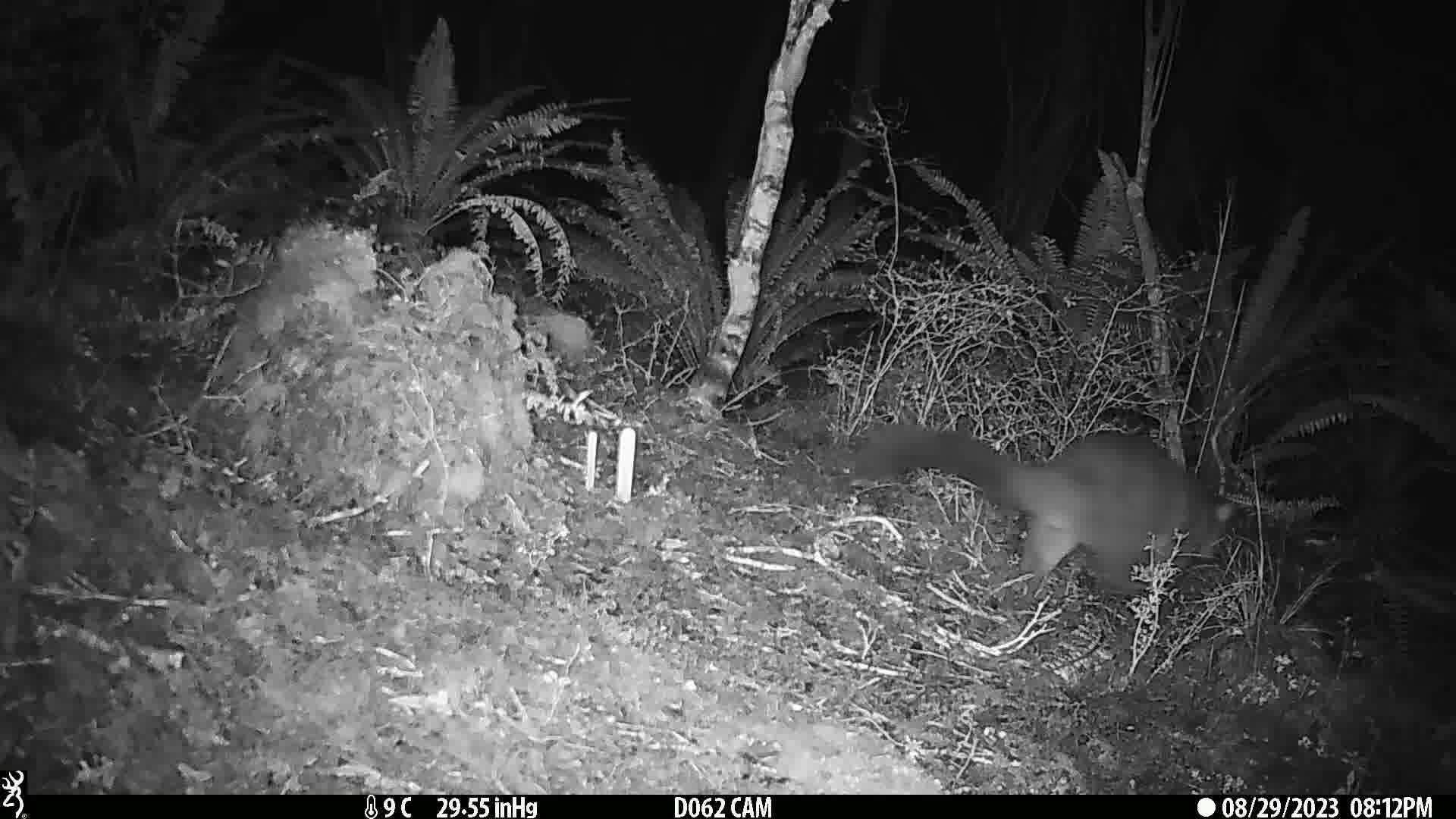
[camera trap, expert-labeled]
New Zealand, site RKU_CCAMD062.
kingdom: Animalia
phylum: Chordata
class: Mammalia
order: Diprotodontia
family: Phalangeridae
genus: Trichosurus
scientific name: Trichosurus vulpecula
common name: common brushtail possum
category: possum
Possum (common brushtail possum) (Trichosurus vulpecula).